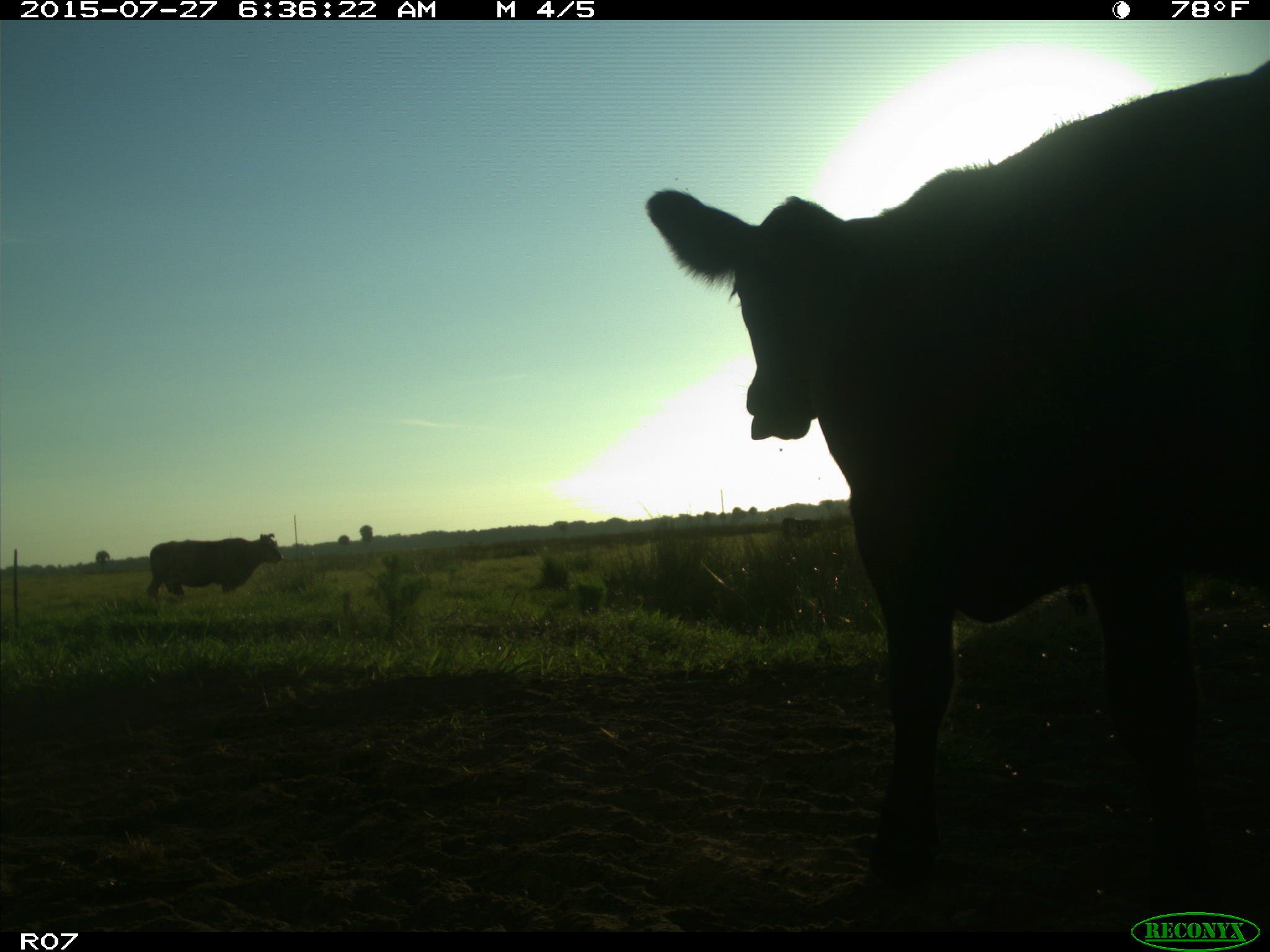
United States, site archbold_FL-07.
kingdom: Animalia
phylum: Chordata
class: Mammalia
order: Artiodactyla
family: Bovidae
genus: Bos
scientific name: Bos taurus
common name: domestic cow